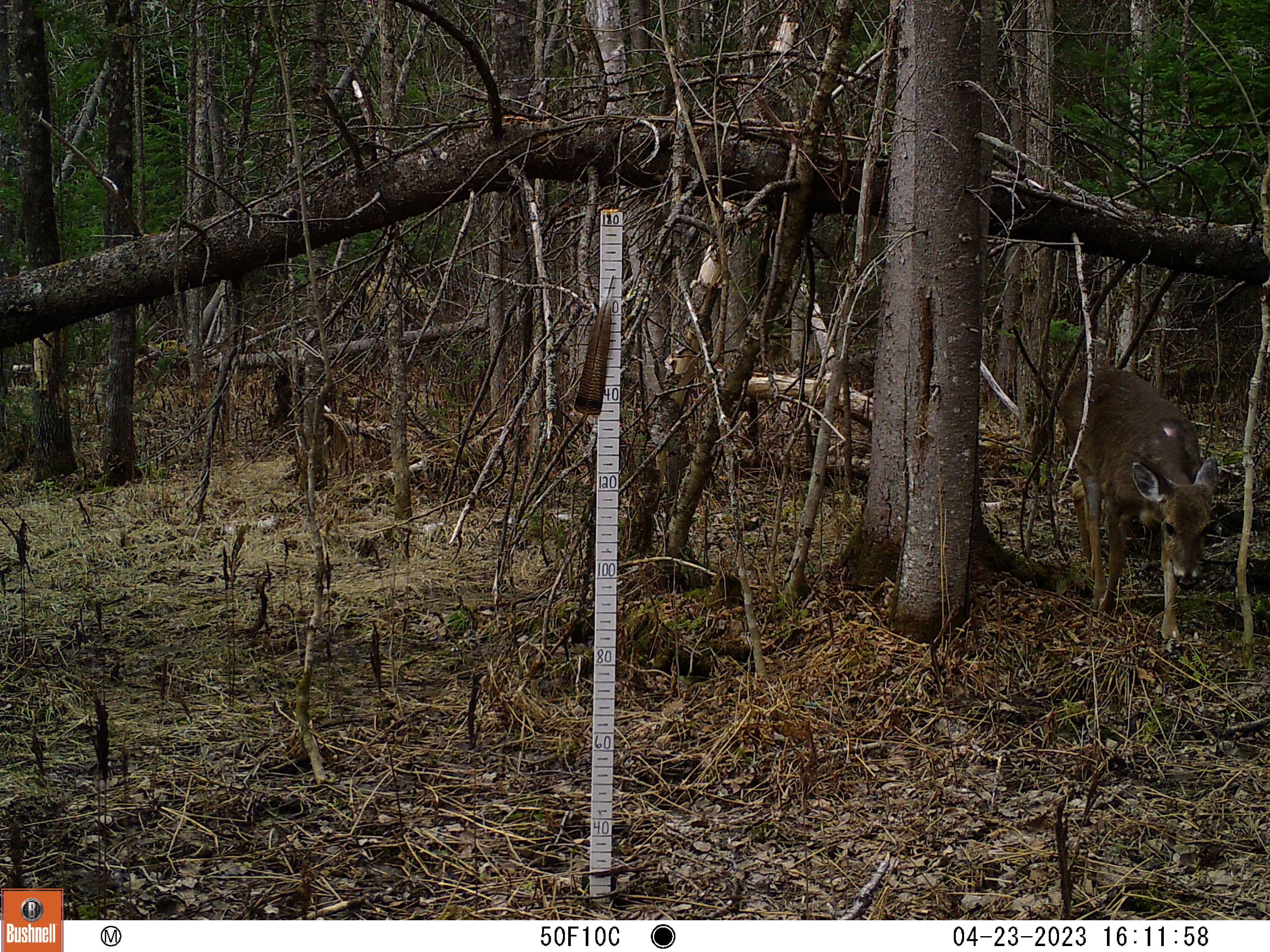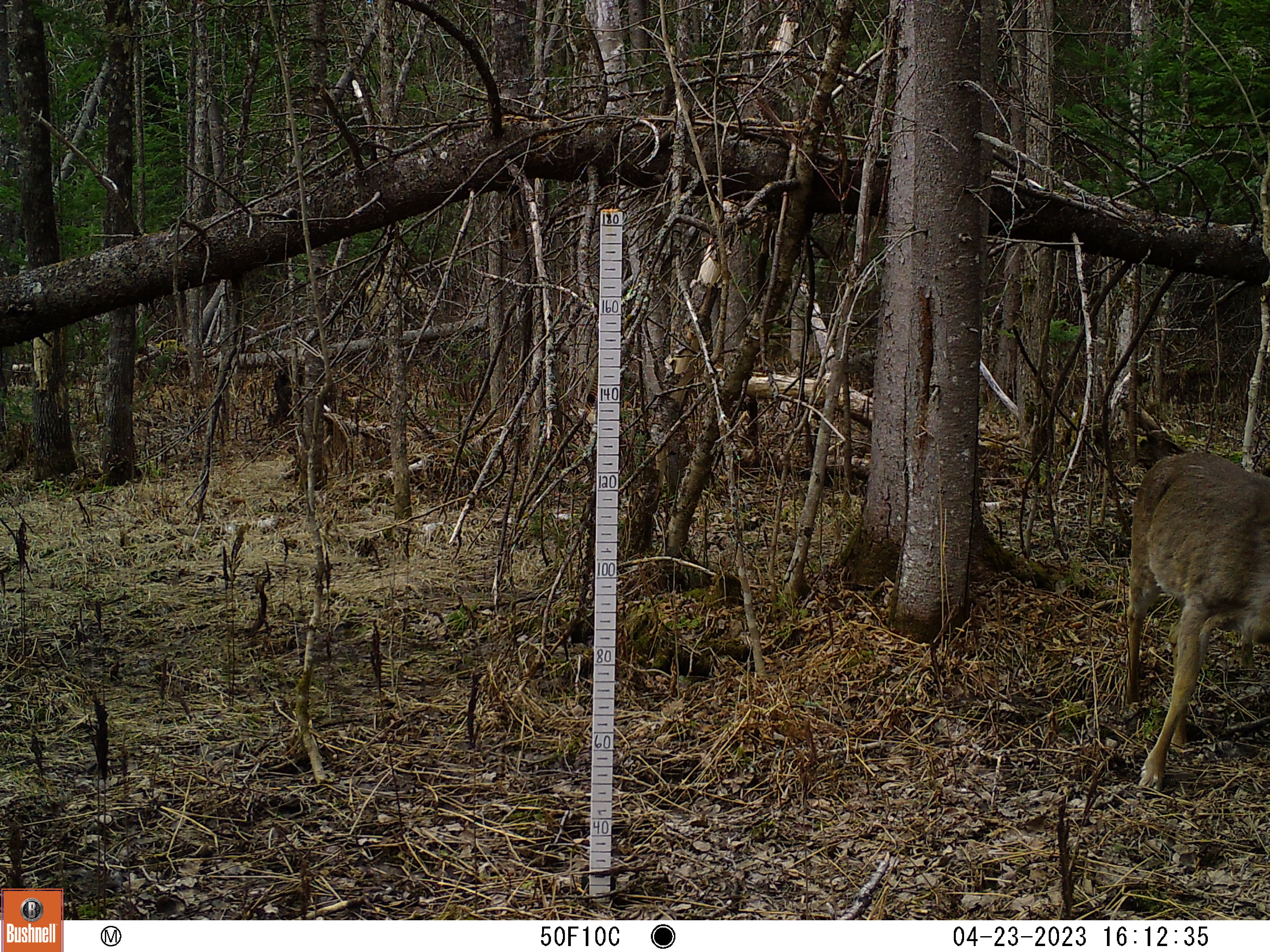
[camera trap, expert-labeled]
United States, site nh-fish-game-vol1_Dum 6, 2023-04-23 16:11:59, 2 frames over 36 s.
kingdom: Animalia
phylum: Chordata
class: Mammalia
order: Artiodactyla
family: Cervidae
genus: Odocoileus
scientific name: Odocoileus virginianus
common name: white-tailed deer